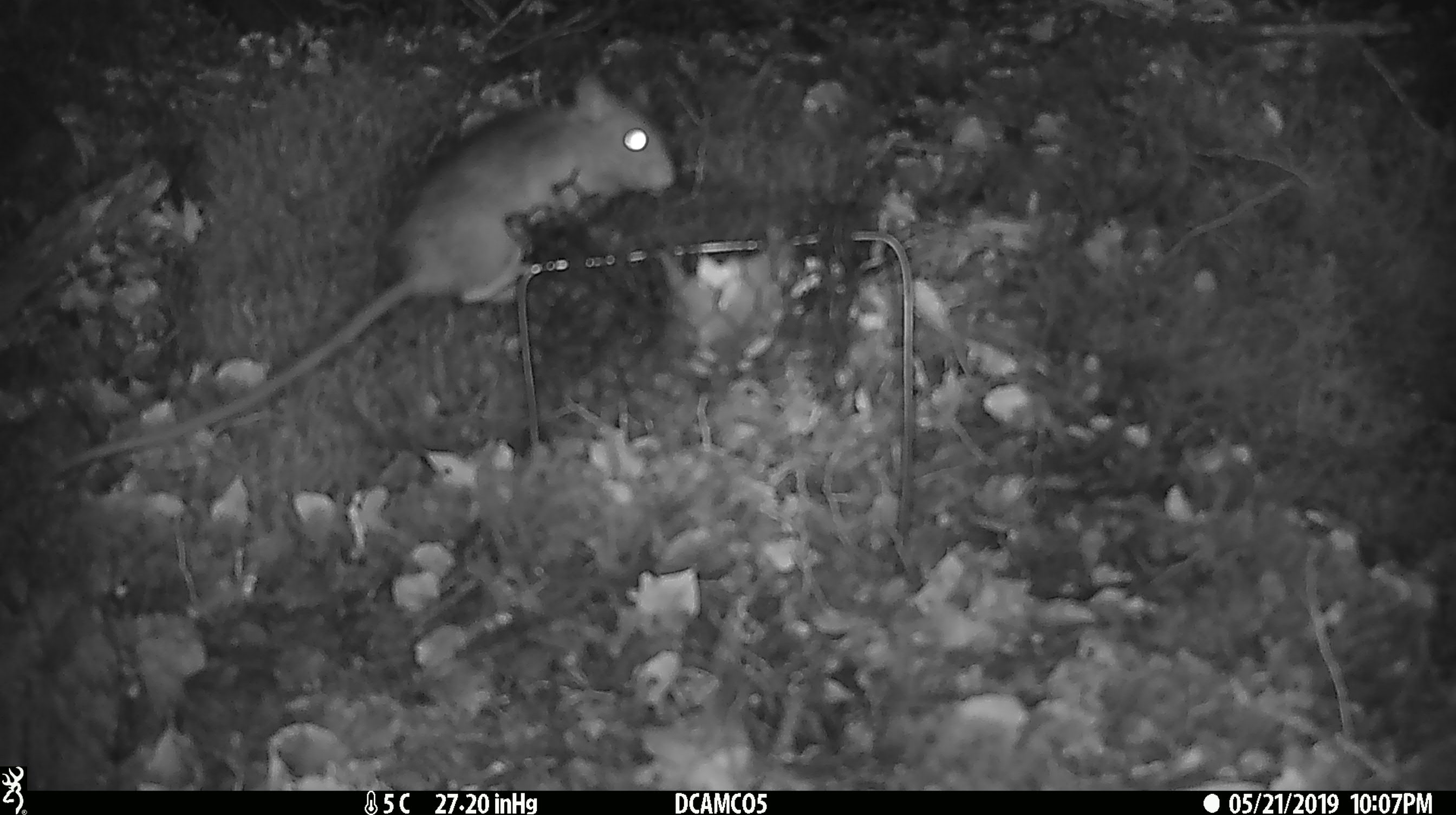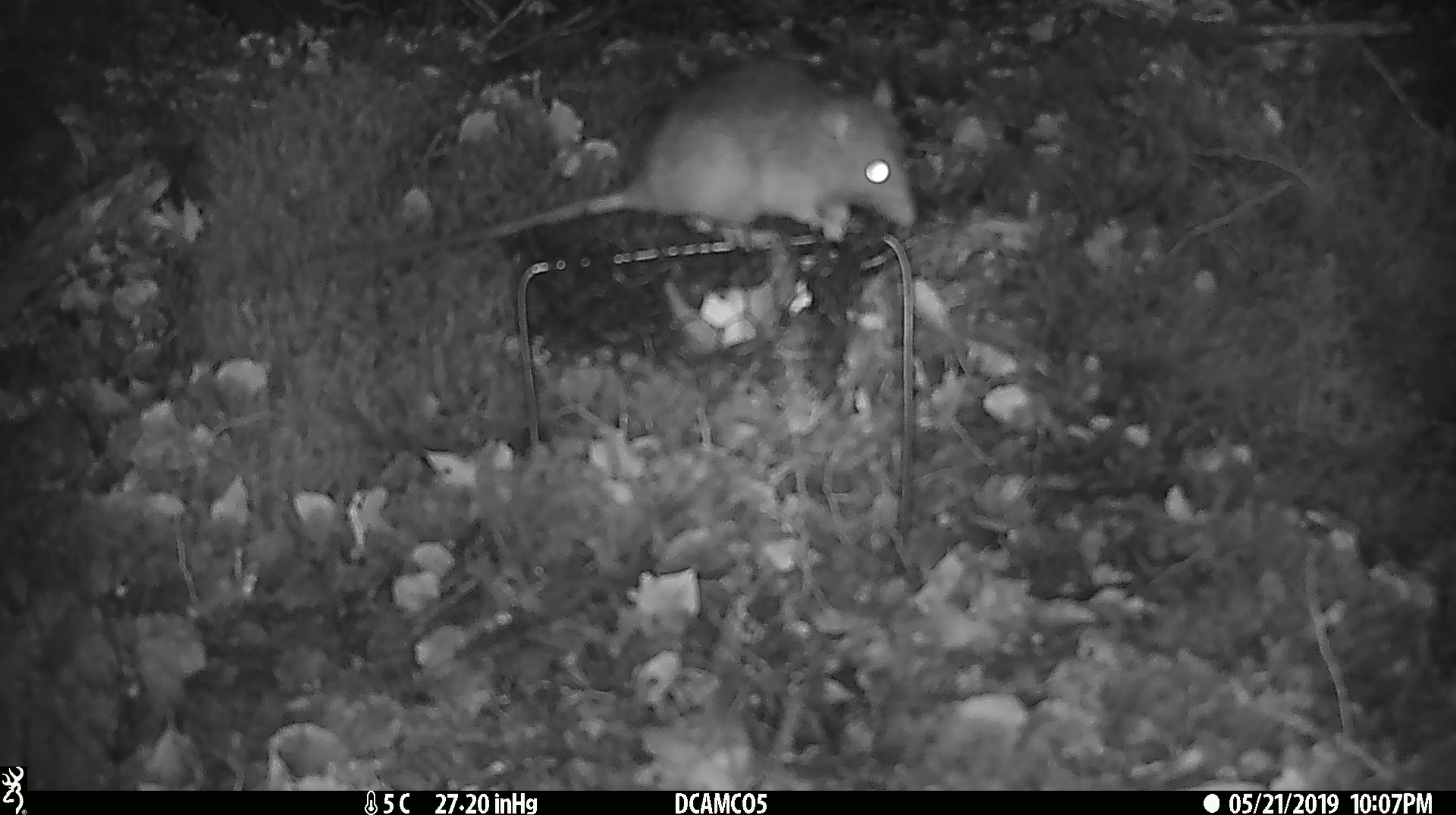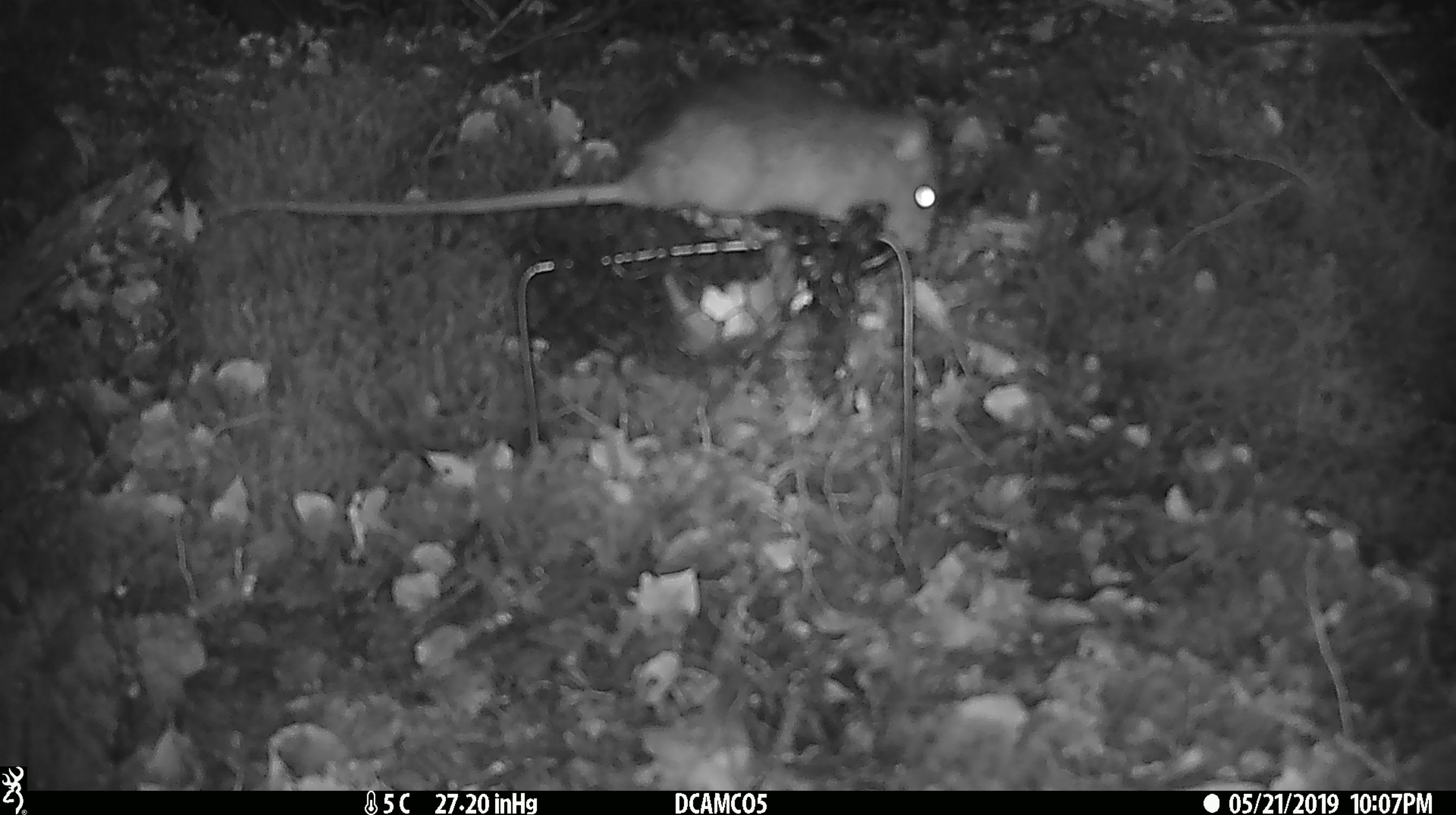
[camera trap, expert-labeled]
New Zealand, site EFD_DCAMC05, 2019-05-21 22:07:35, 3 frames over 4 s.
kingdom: Animalia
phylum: Chordata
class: Mammalia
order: Rodentia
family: Muridae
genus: Rattus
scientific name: Rattus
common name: rat